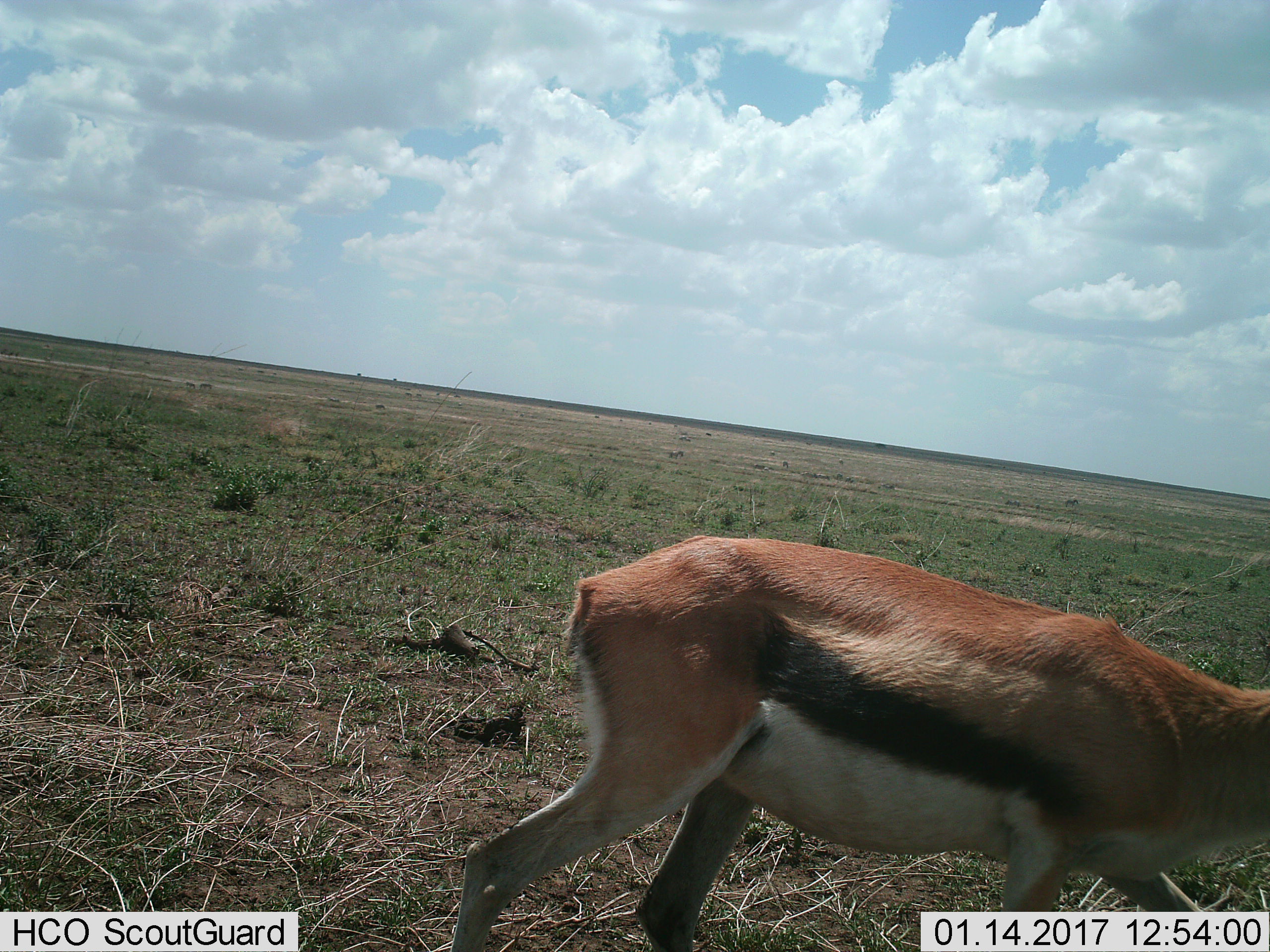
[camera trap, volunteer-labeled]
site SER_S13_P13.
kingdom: Animalia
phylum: Chordata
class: Mammalia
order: Artiodactyla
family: Bovidae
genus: Eudorcas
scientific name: Eudorcas thomsonii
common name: thomson's gazelle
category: gazellethomsons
Gazellethomsons (thomson's gazelle) (Eudorcas thomsonii), count 1. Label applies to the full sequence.